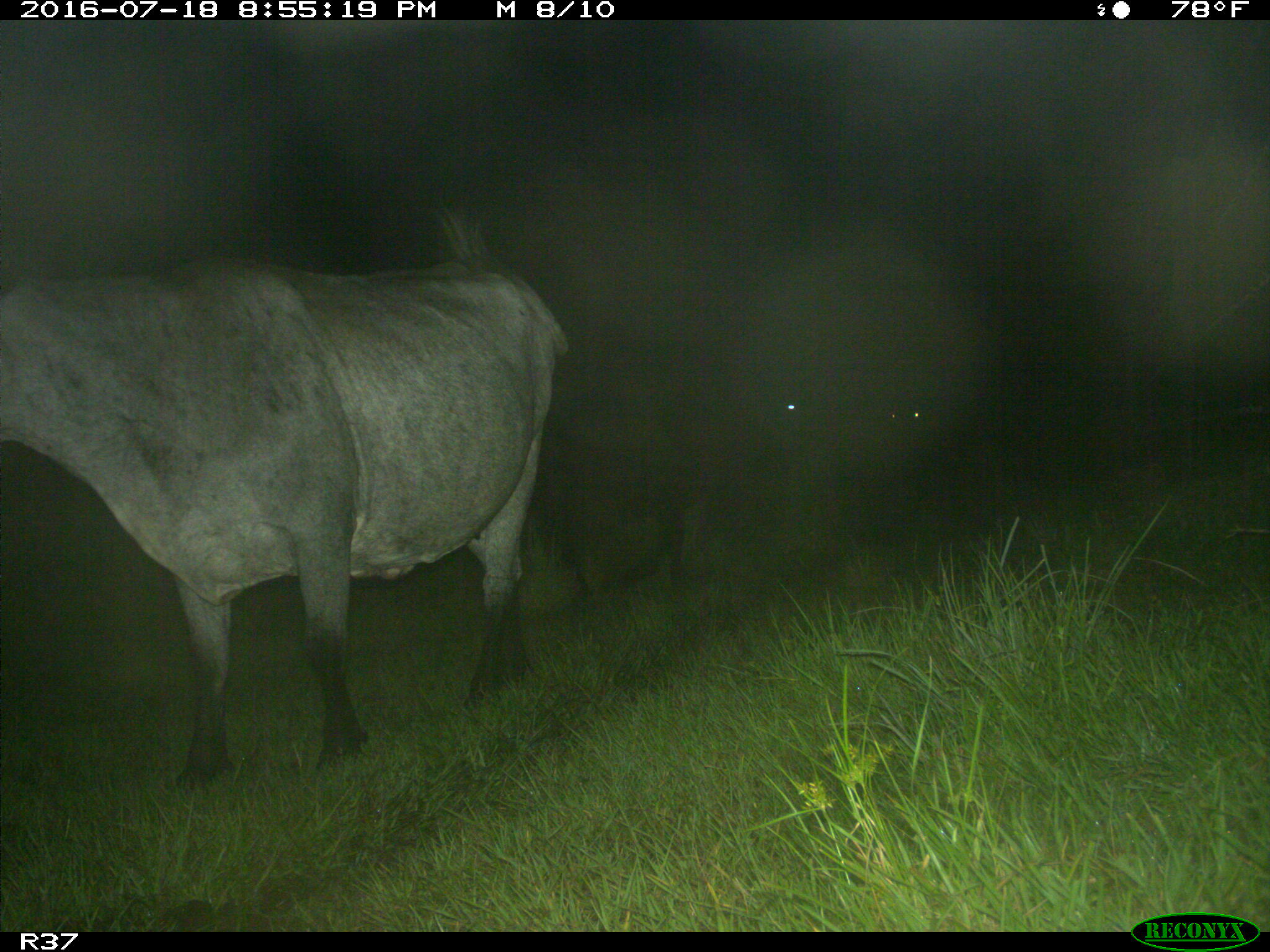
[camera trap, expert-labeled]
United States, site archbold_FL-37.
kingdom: Animalia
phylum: Chordata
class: Mammalia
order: Artiodactyla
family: Bovidae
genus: Bos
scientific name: Bos taurus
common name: domestic cow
Bos taurus (domestic cow).